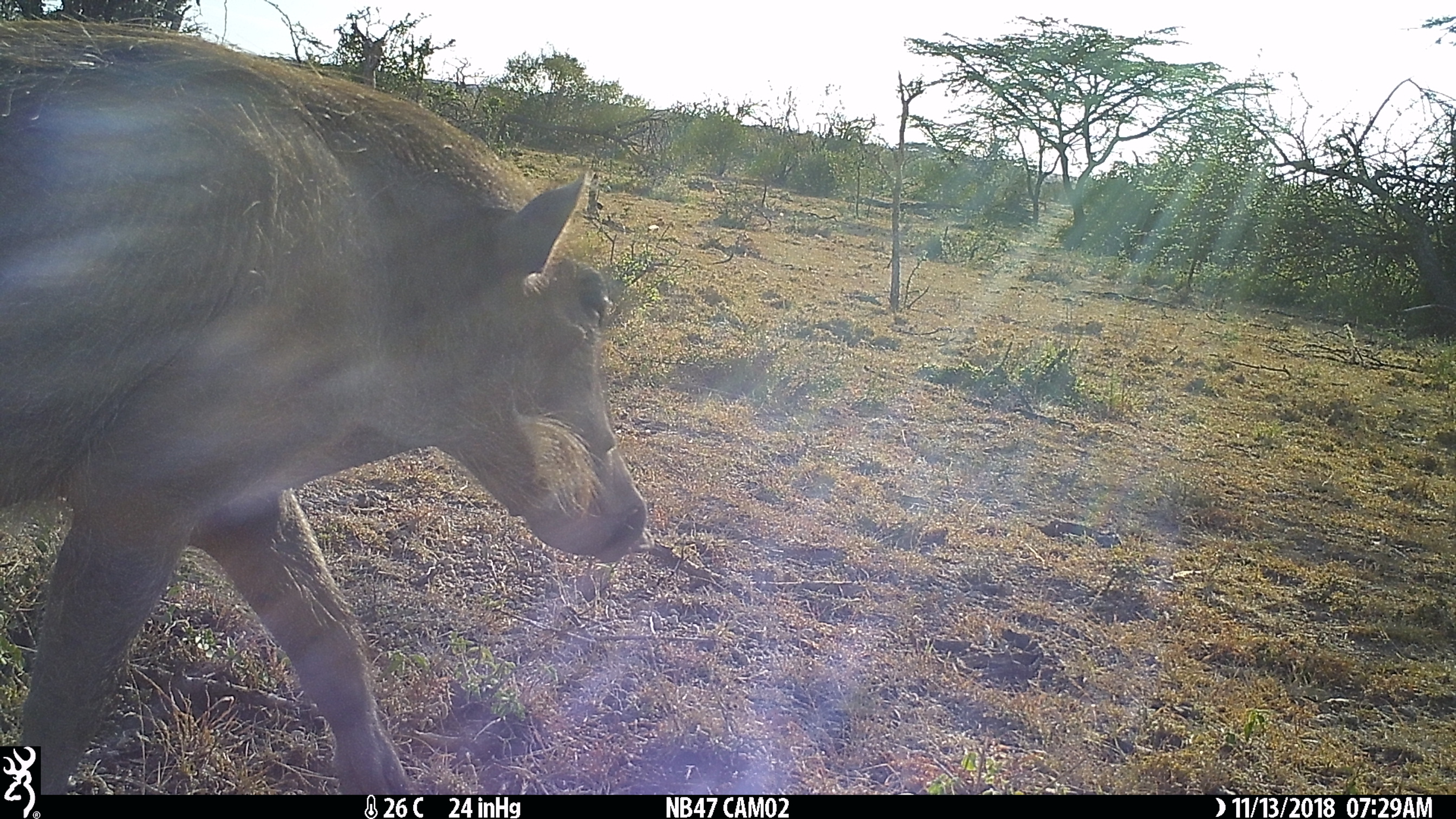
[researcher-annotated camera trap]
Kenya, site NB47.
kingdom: Animalia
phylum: Chordata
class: Mammalia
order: Artiodactyla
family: Suidae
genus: Phacochoerus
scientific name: Phacochoerus africanus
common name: common warthog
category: warthog